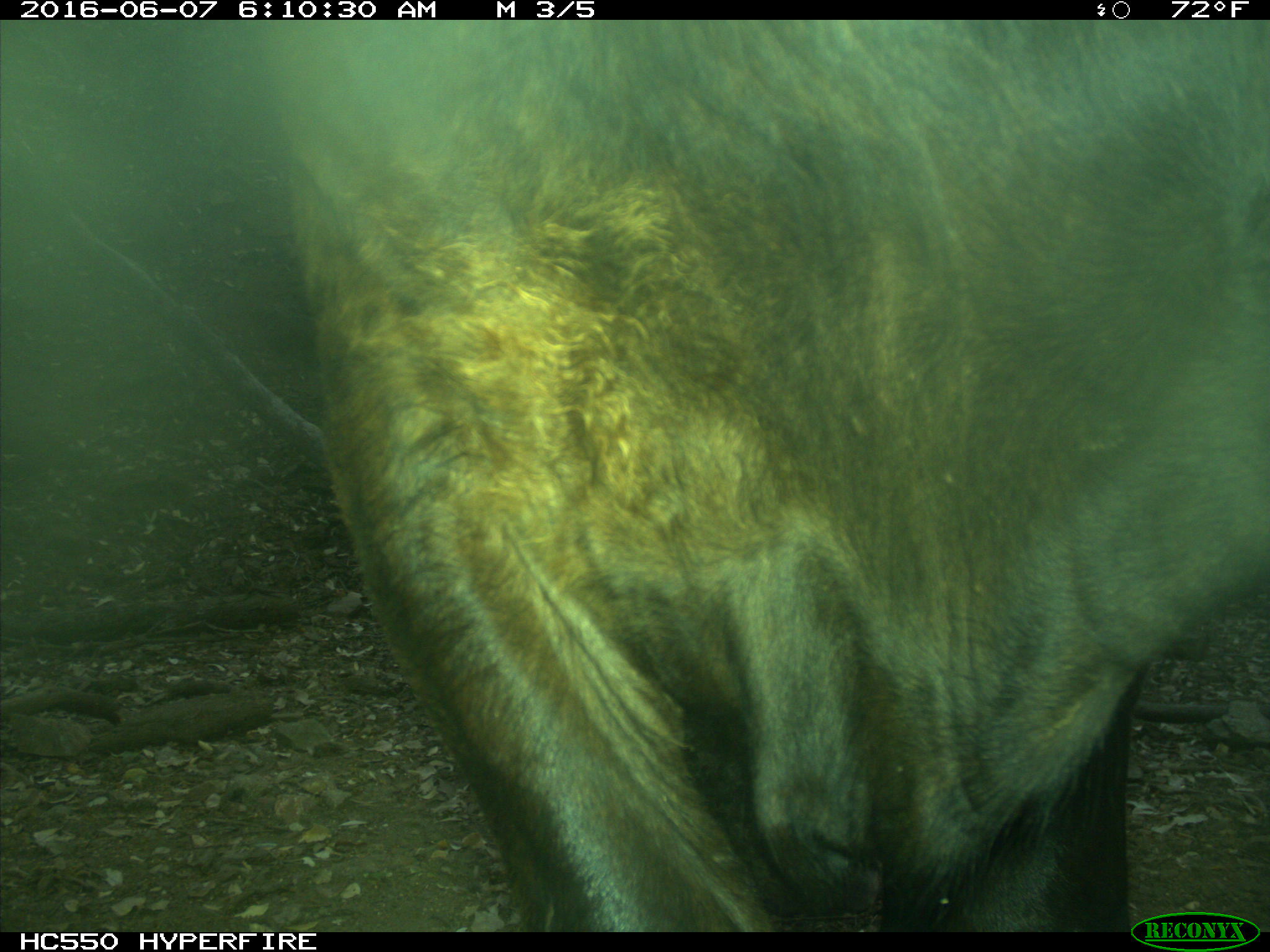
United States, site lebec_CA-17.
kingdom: Animalia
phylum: Chordata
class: Mammalia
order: Artiodactyla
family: Bovidae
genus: Bos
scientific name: Bos taurus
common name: domestic cow